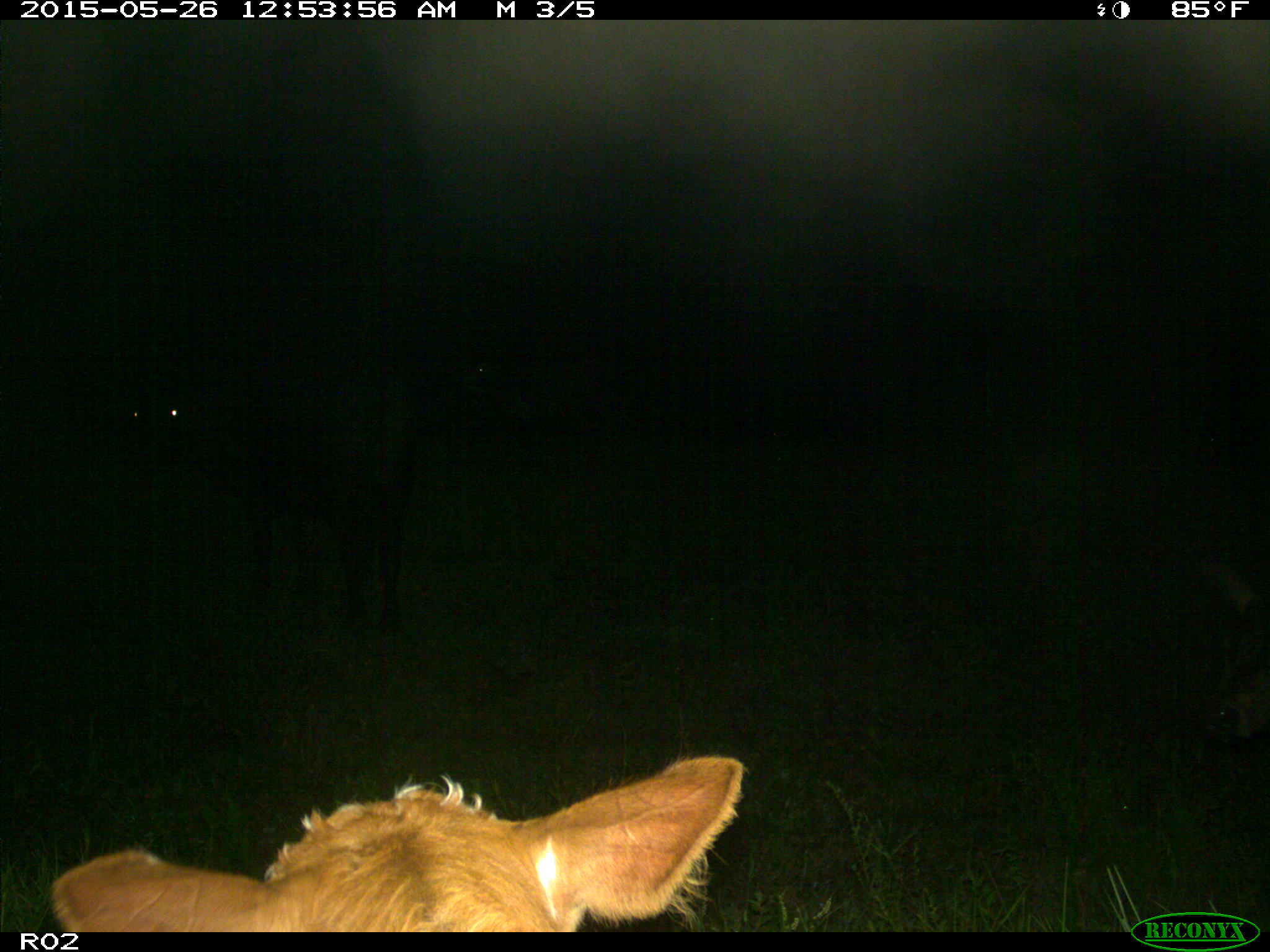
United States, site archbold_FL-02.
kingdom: Animalia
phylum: Chordata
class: Mammalia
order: Artiodactyla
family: Bovidae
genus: Bos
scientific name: Bos taurus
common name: domestic cow